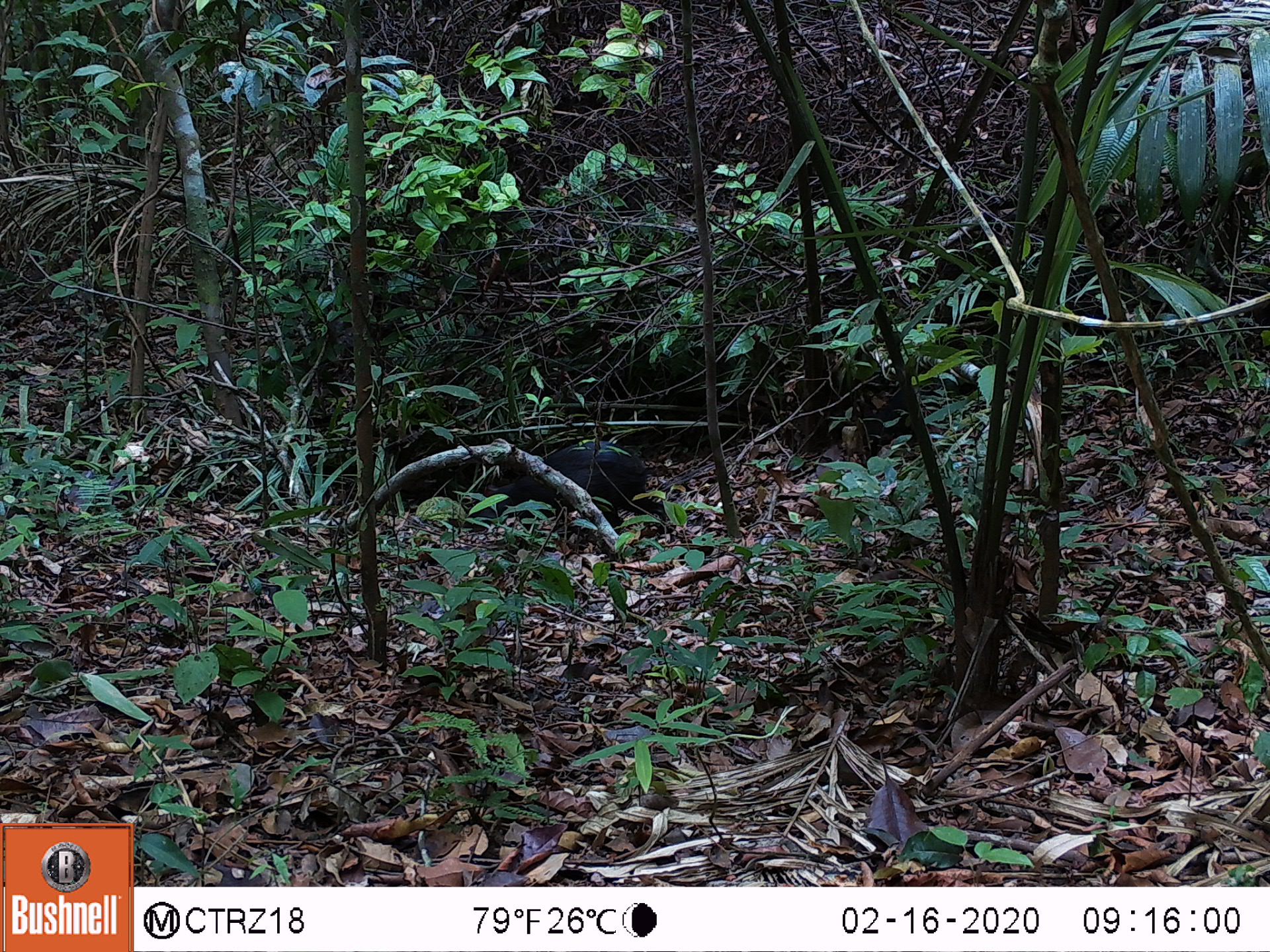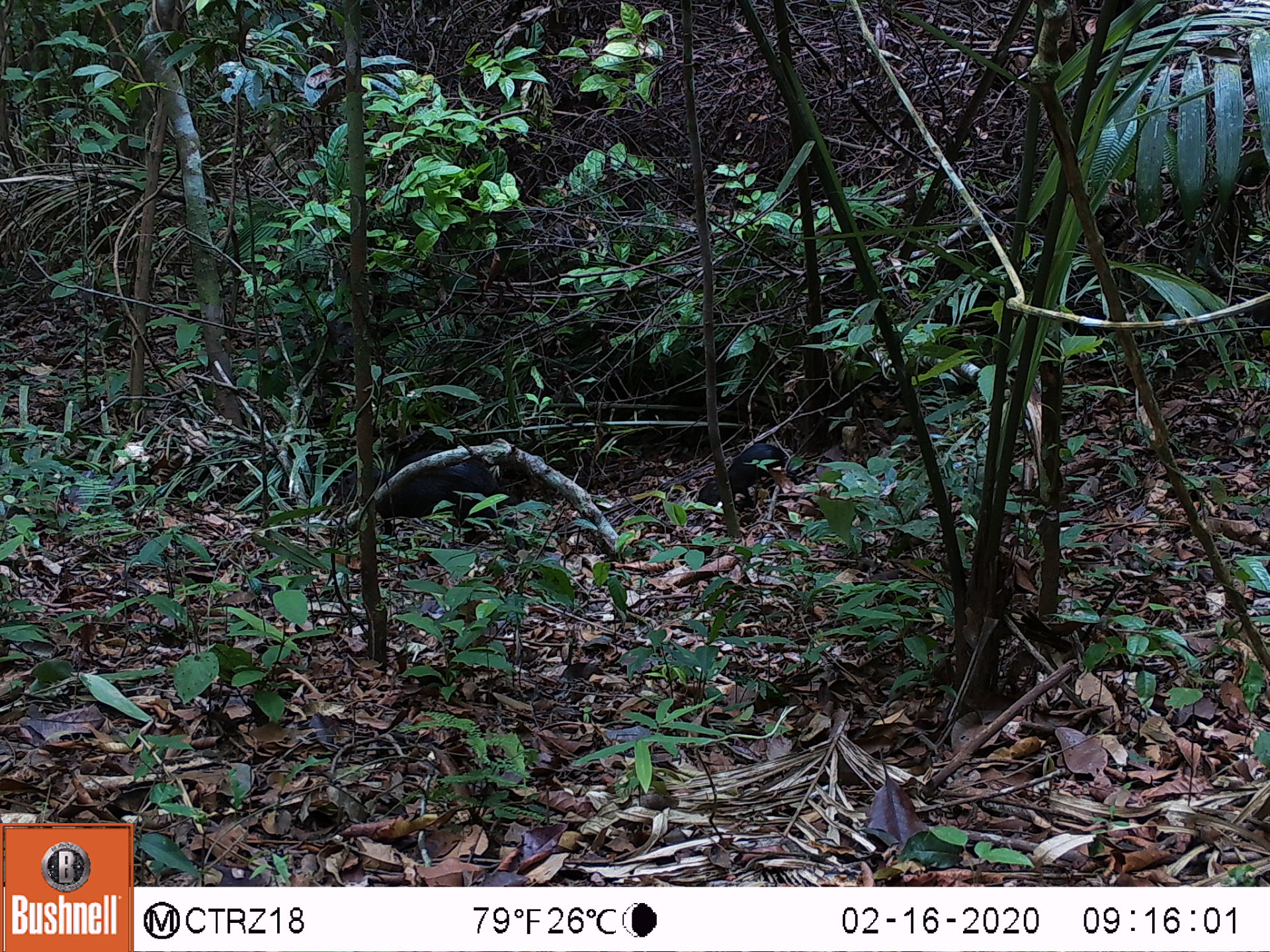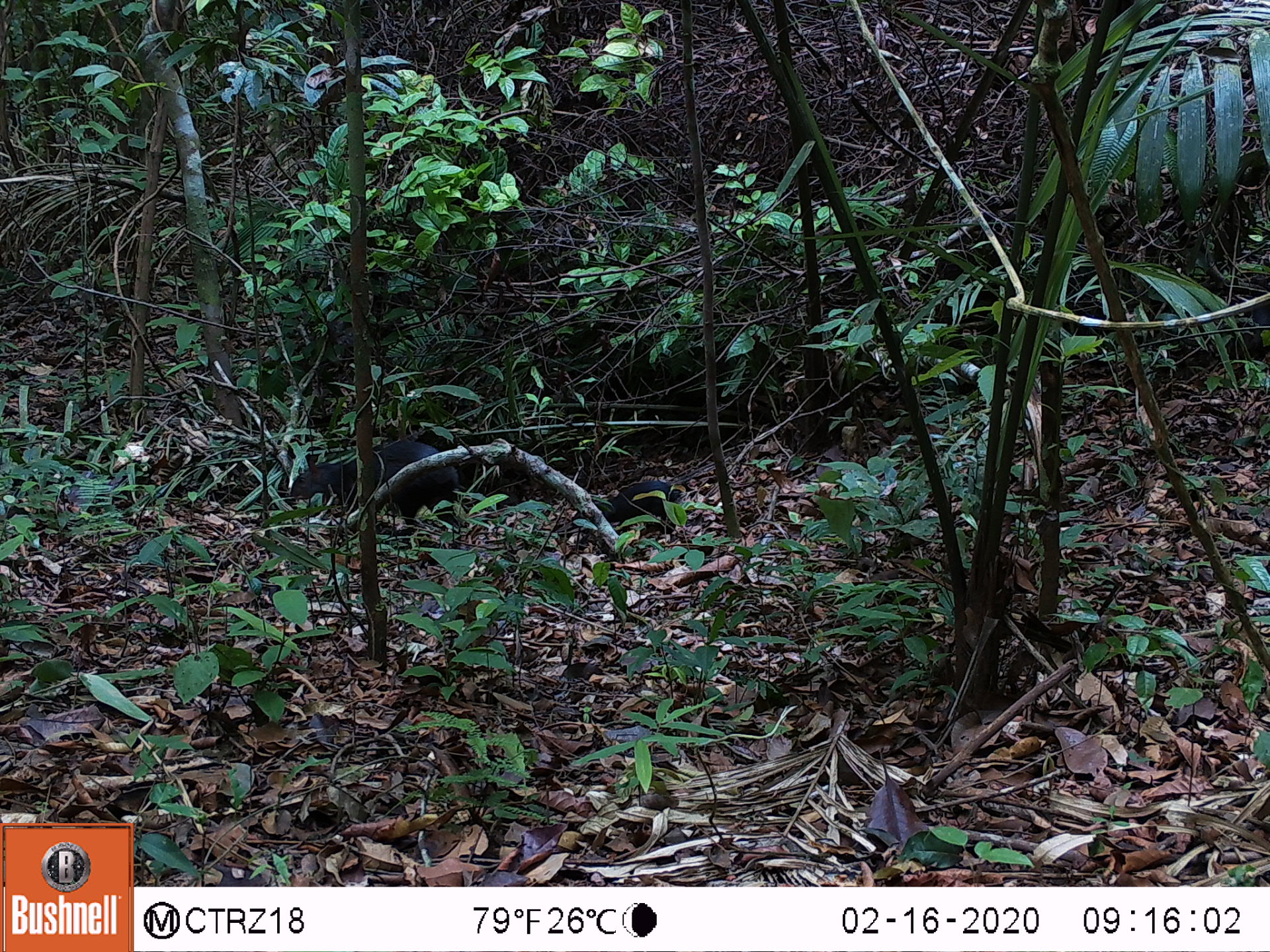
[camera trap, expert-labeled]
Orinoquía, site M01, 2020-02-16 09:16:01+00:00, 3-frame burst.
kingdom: Animalia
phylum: Chordata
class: Mammalia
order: Rodentia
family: Dasyproctidae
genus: Dasyprocta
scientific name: Dasyprocta fuliginosa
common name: black agouti